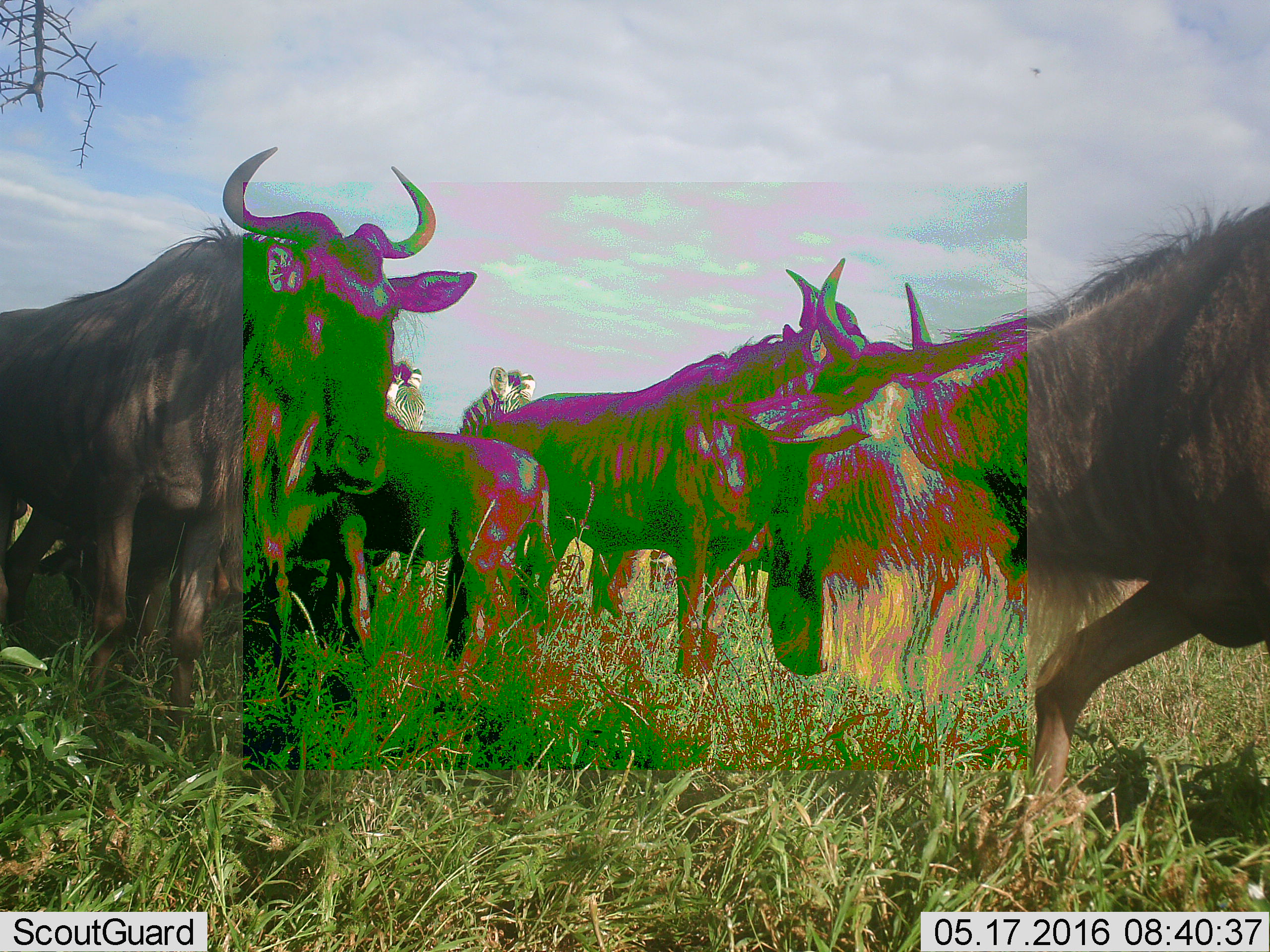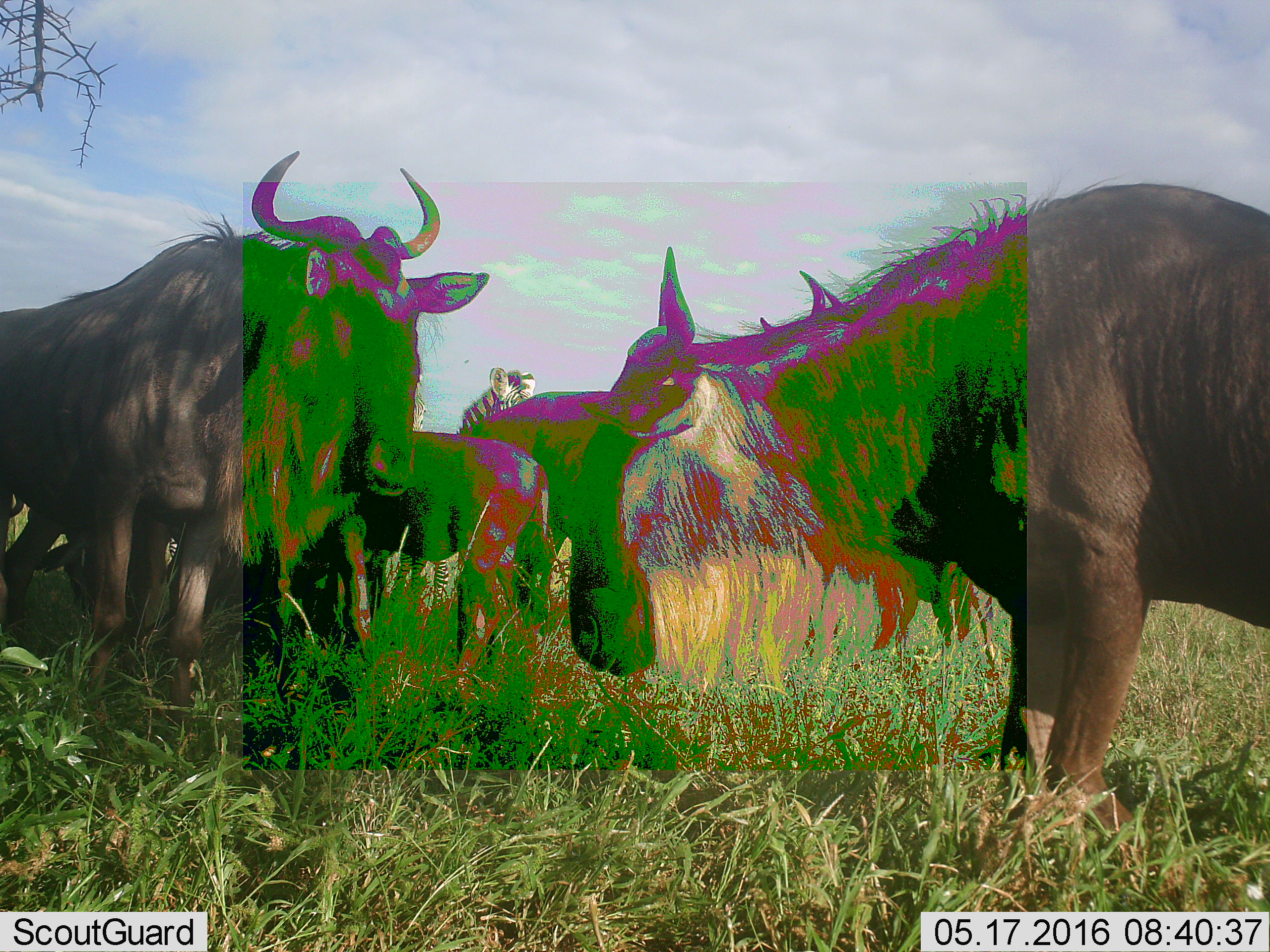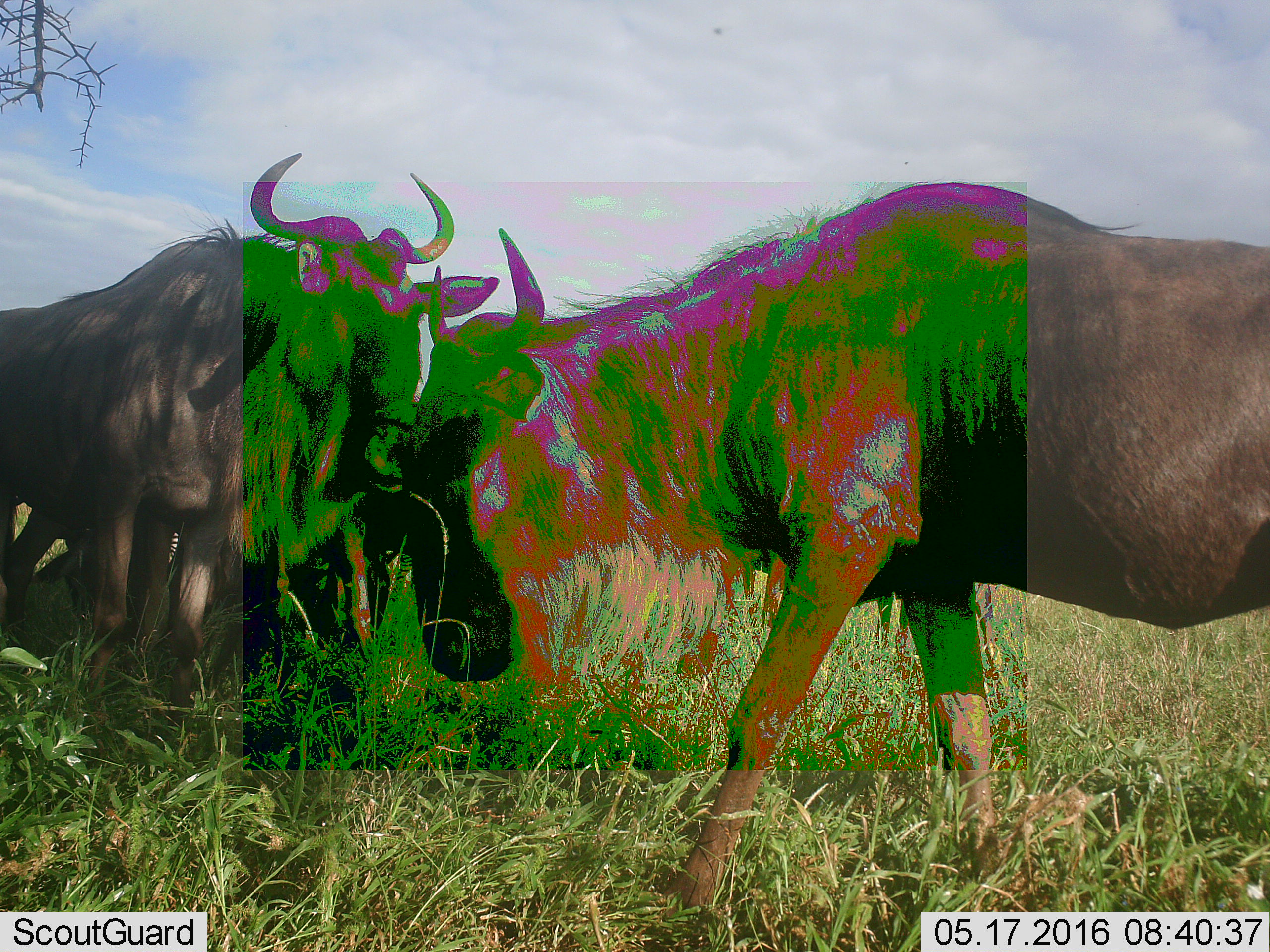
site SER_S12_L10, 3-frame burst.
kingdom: Animalia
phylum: Chordata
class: Mammalia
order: Artiodactyla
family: Bovidae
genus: Connochaetes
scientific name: Connochaetes taurinus taurinus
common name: blue wildebeest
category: wildebeestblue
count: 4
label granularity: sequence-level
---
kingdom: Animalia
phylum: Chordata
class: Mammalia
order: Perissodactyla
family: Equidae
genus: Equus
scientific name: Equus quagga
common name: plains zebra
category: zebraplains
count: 2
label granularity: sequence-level